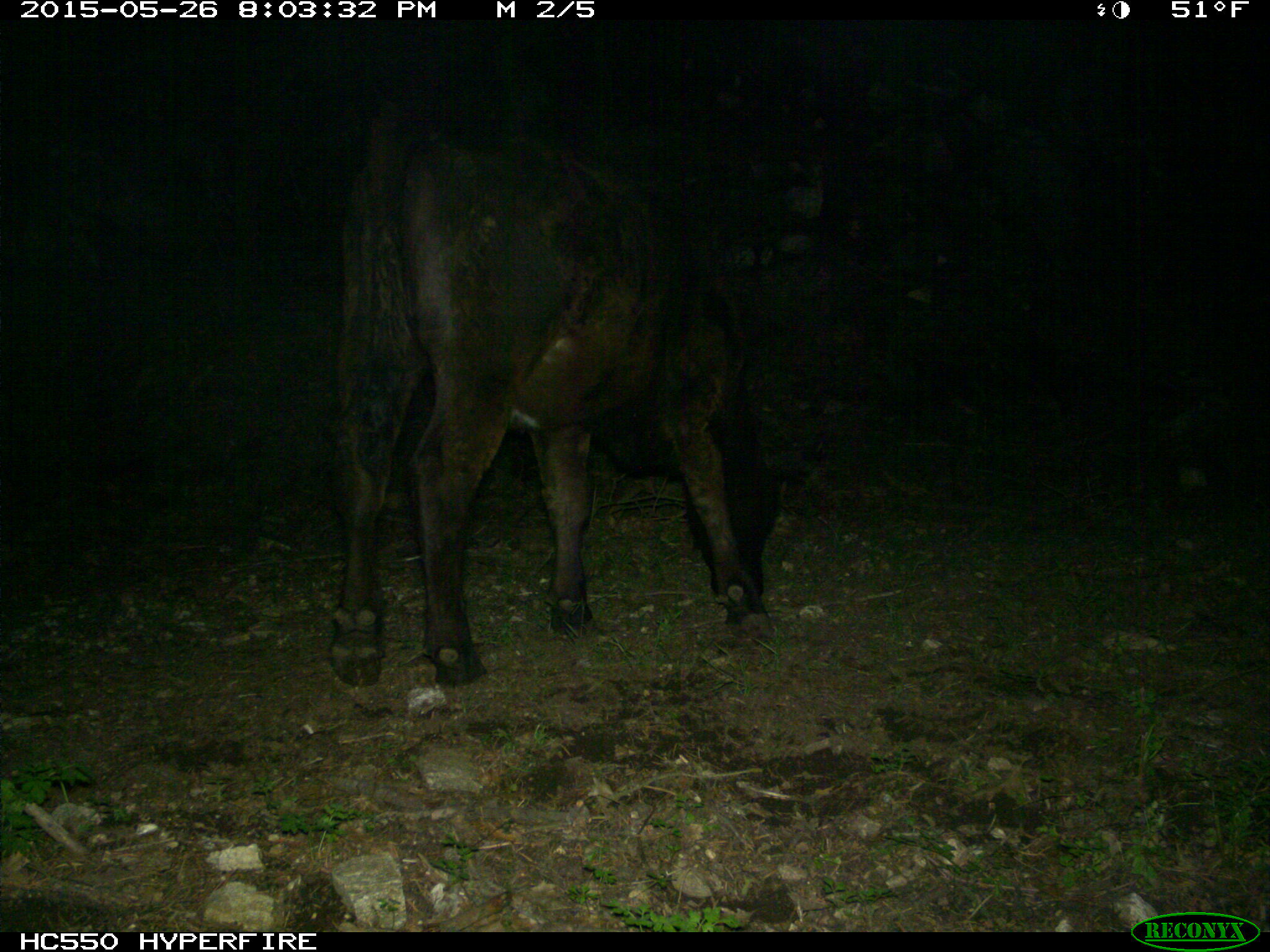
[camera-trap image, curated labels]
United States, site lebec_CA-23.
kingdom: Animalia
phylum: Chordata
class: Mammalia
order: Artiodactyla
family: Bovidae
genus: Bos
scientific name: Bos taurus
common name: domestic cow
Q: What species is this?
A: Bos taurus (domestic cow).